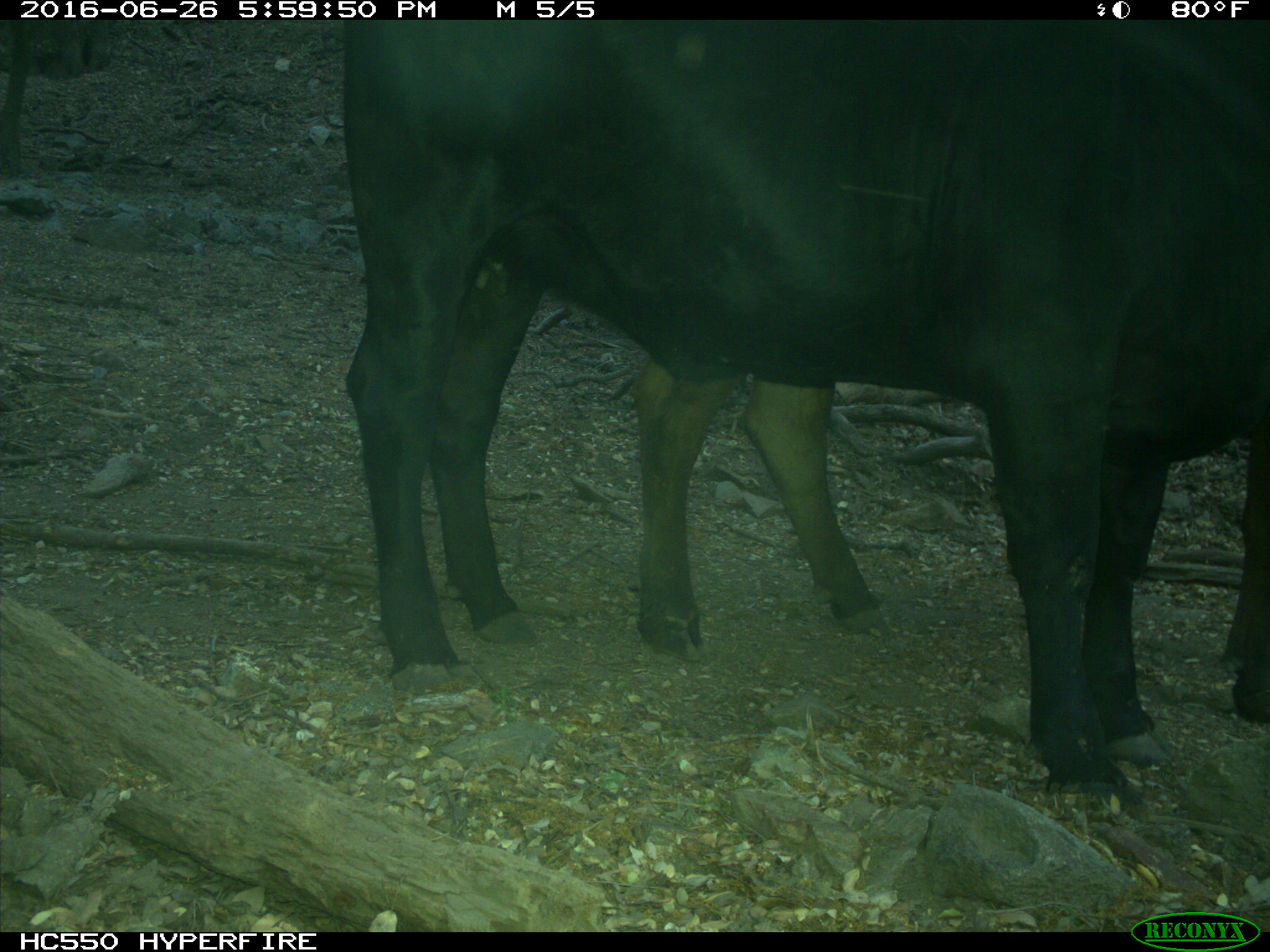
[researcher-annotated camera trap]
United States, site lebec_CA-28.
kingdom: Animalia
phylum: Chordata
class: Mammalia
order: Artiodactyla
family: Bovidae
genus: Bos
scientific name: Bos taurus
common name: domestic cow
Bos taurus (domestic cow).